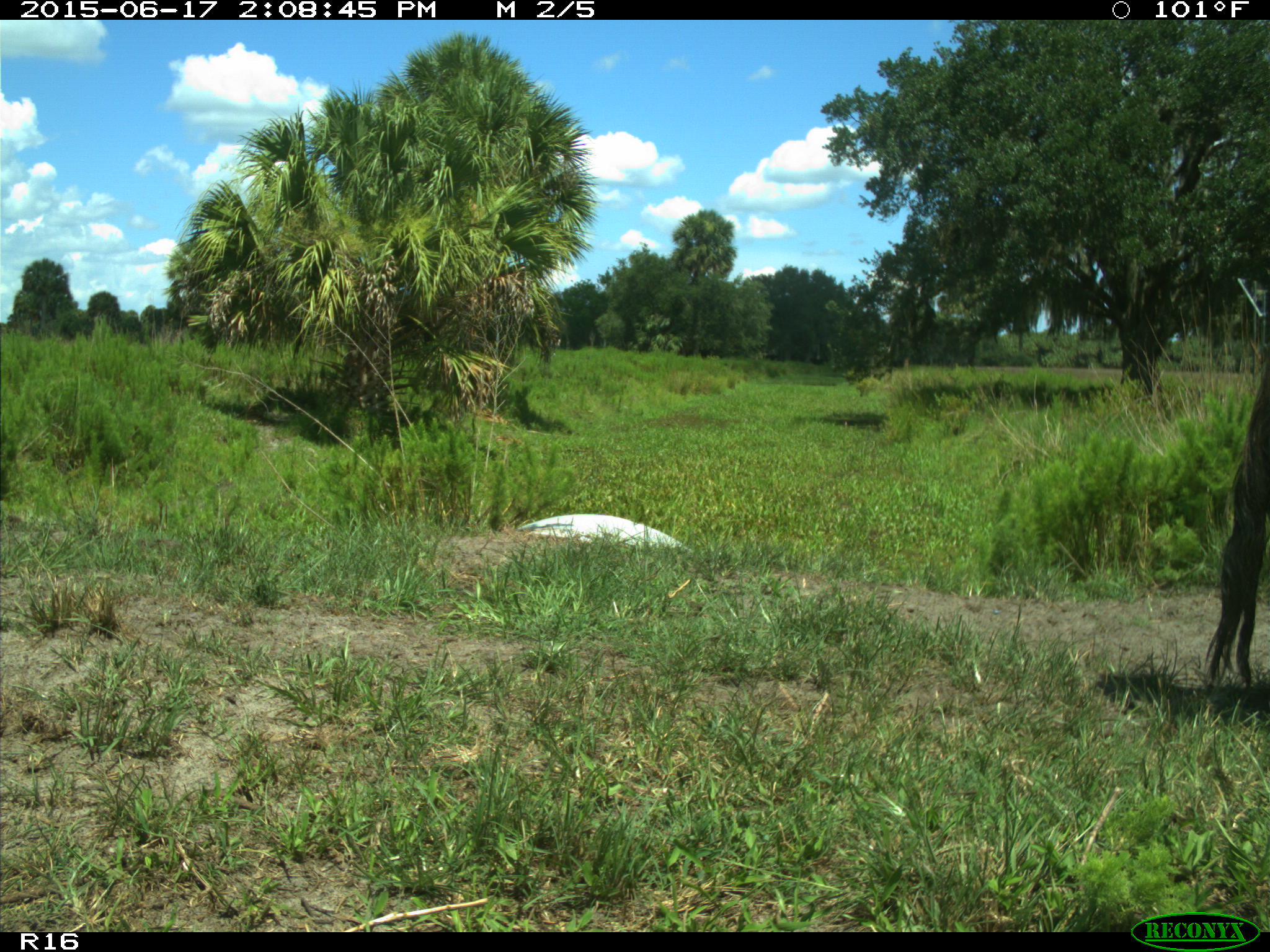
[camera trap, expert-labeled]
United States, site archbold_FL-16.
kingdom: Animalia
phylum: Chordata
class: Mammalia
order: Artiodactyla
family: Bovidae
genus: Bos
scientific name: Bos taurus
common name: domestic cow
Bos taurus (domestic cow).